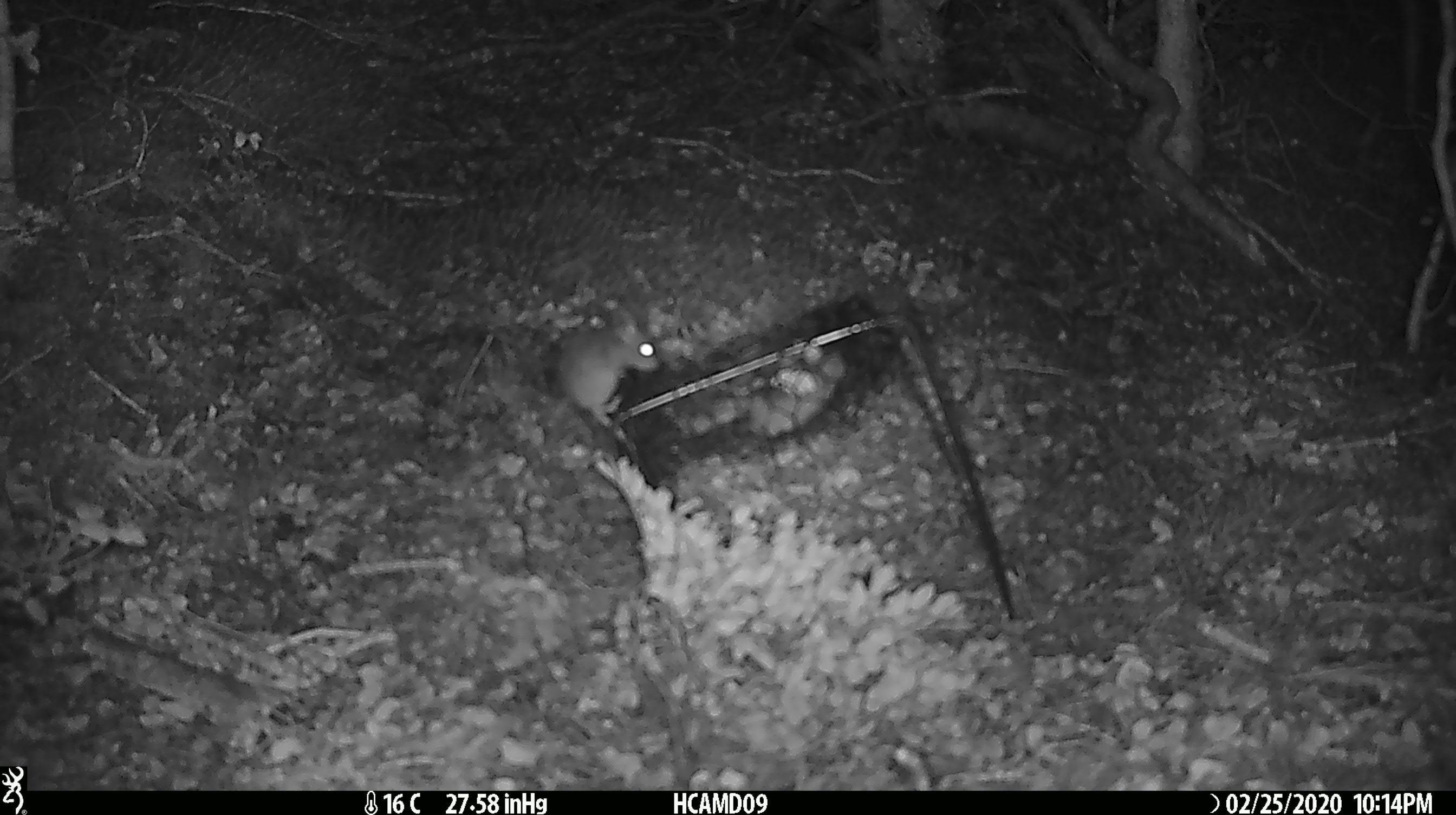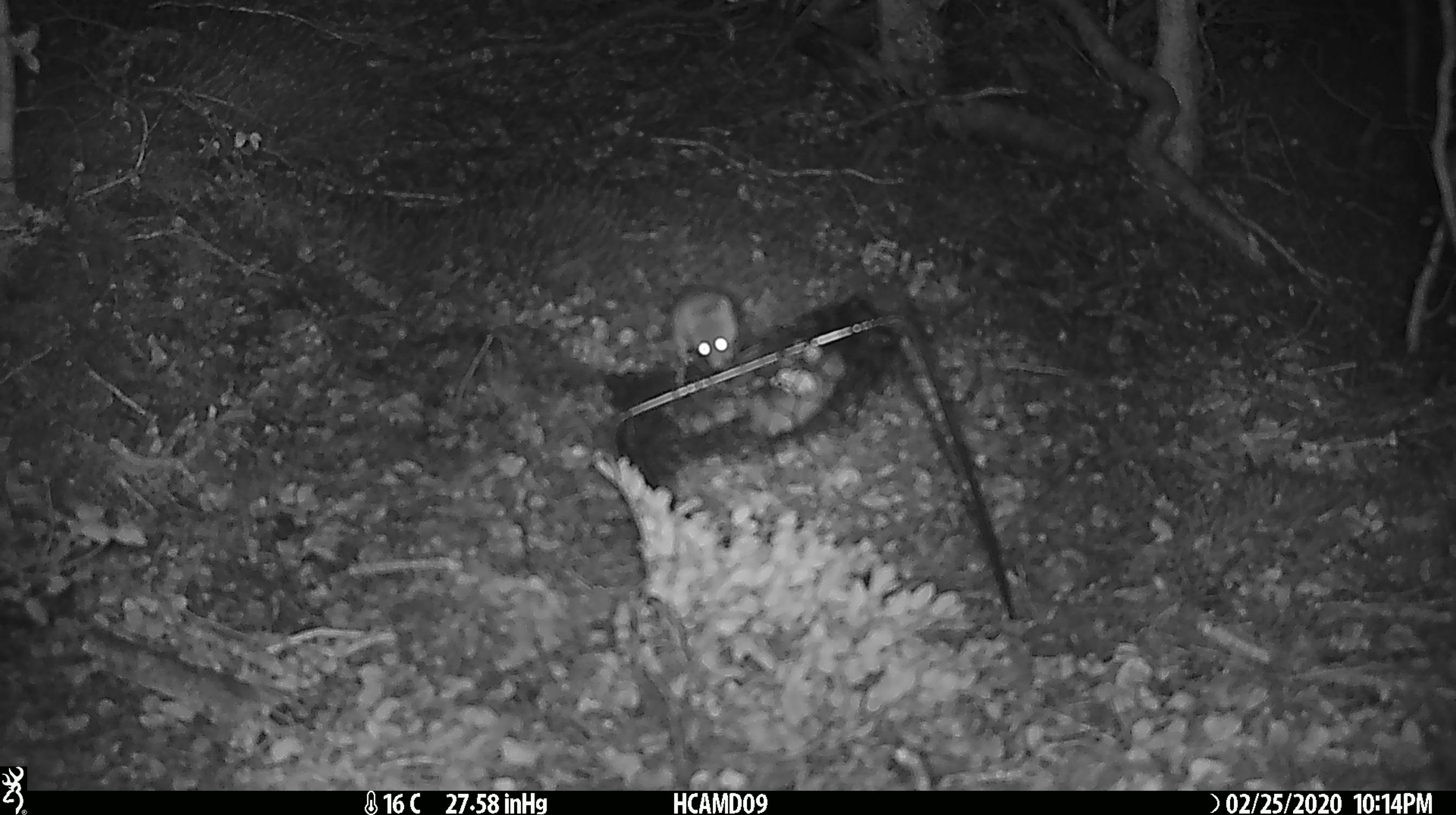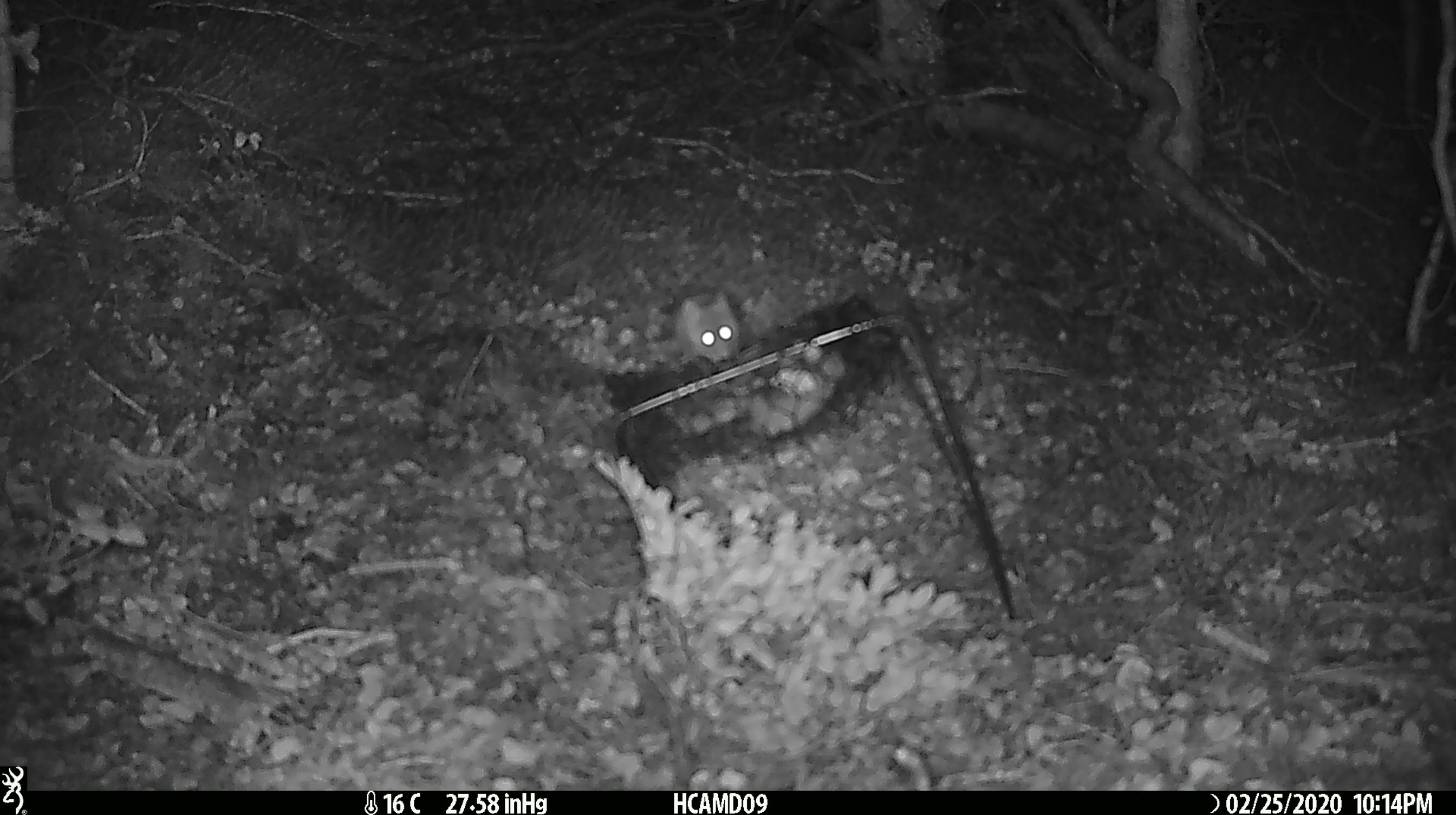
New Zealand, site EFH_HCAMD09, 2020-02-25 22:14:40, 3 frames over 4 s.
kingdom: Animalia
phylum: Chordata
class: Mammalia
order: Rodentia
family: Muridae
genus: Mus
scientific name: Mus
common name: mouse